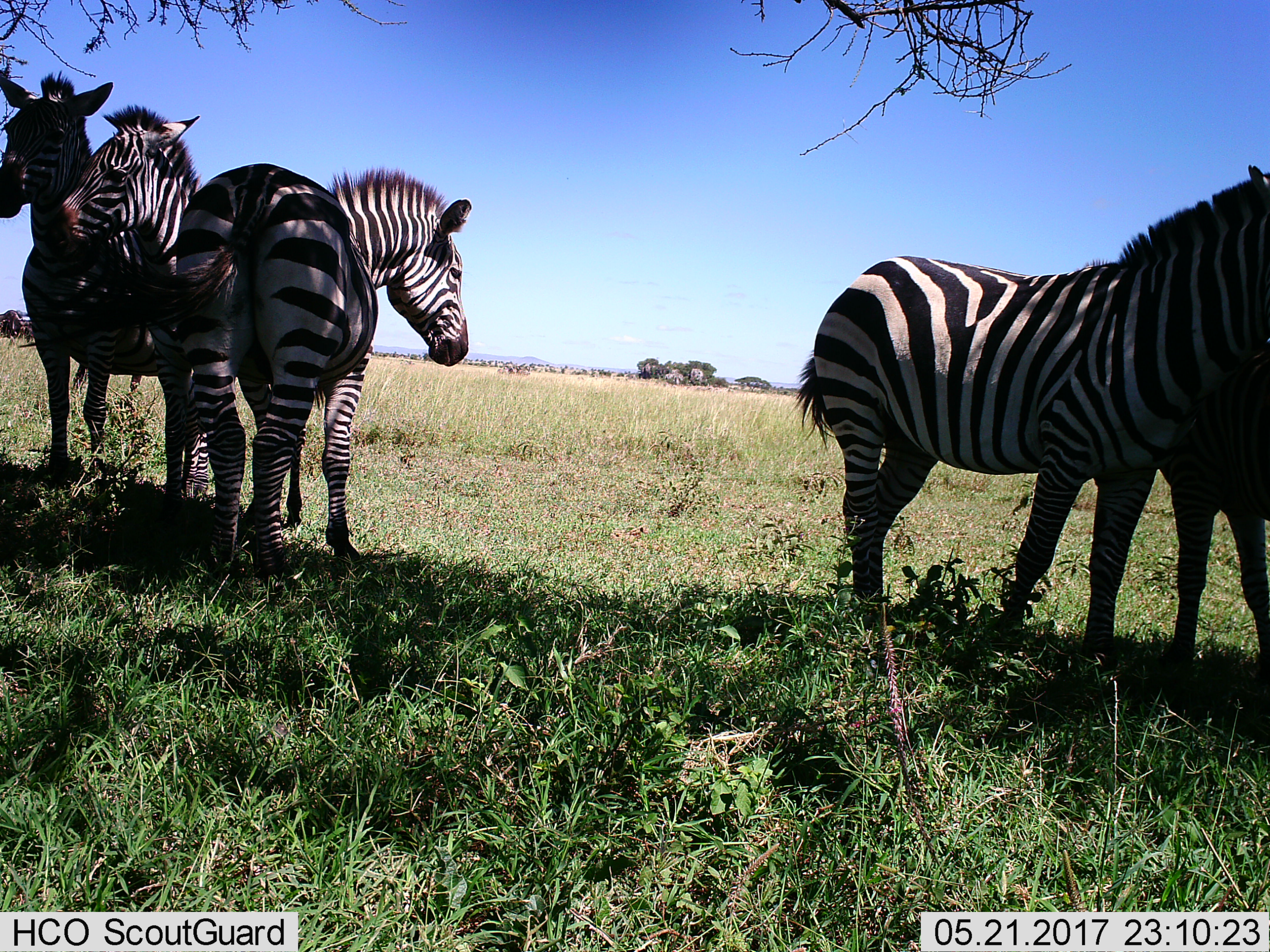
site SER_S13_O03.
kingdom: Animalia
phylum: Chordata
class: Mammalia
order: Perissodactyla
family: Equidae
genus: Equus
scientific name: Equus quagga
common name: plains zebra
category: zebraplains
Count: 5.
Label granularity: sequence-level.